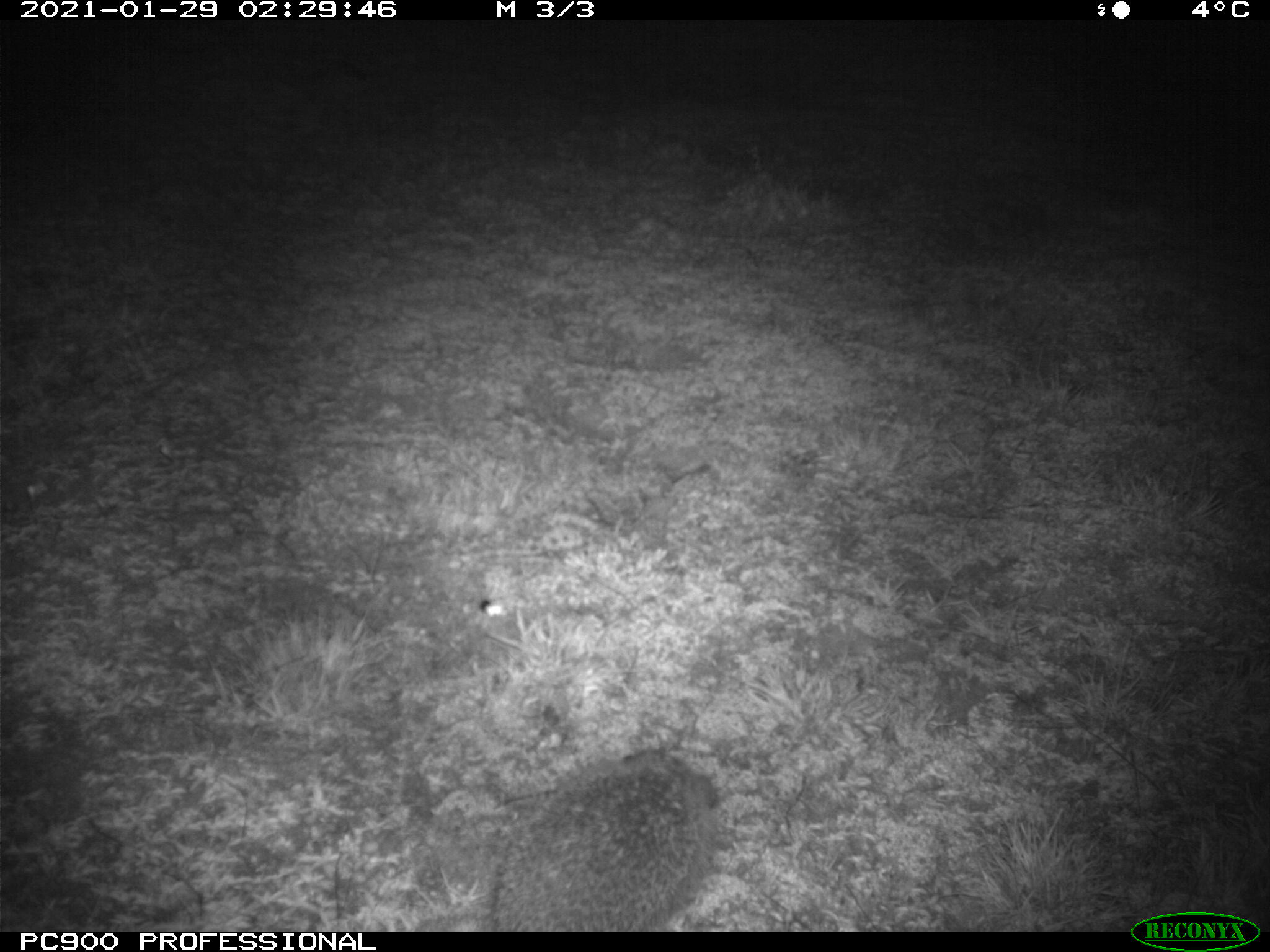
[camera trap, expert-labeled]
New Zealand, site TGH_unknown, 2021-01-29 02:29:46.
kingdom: Animalia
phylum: Chordata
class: Mammalia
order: Eulipotyphla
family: Erinaceidae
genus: Erinaceus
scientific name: Erinaceus europaeus europaeus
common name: european hedgehog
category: hedgehog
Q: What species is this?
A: Hedgehog (european hedgehog) (Erinaceus europaeus europaeus).